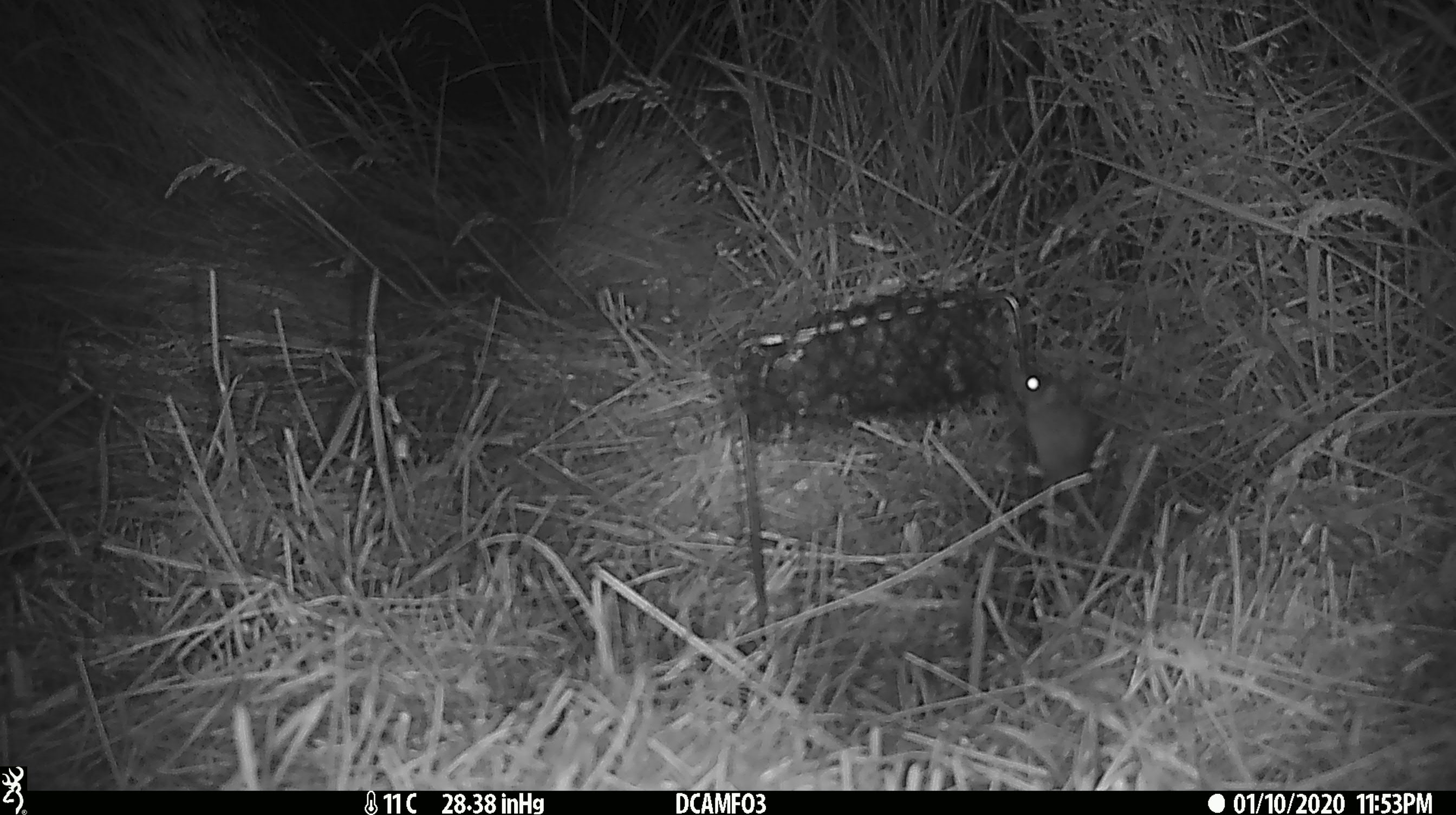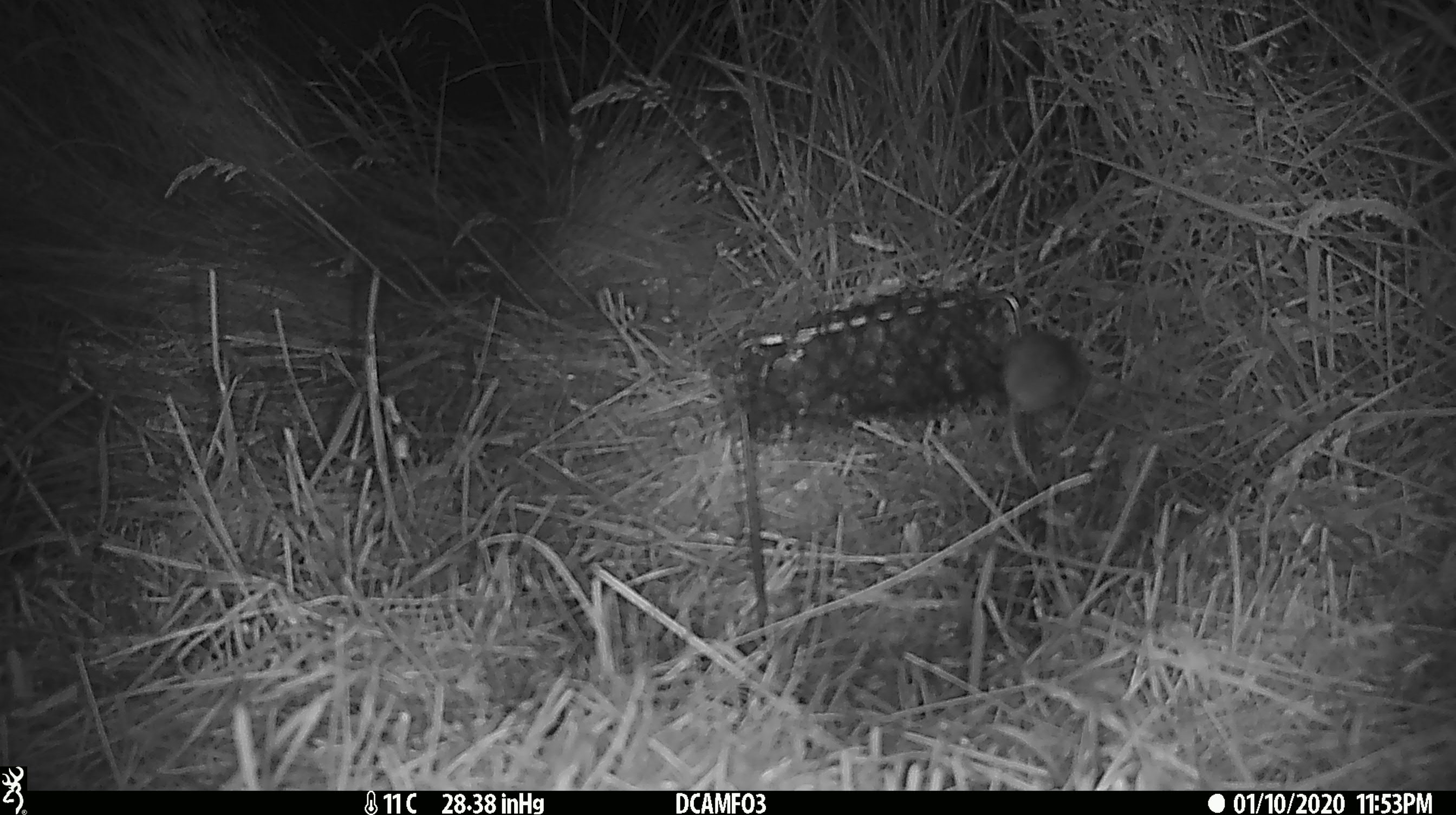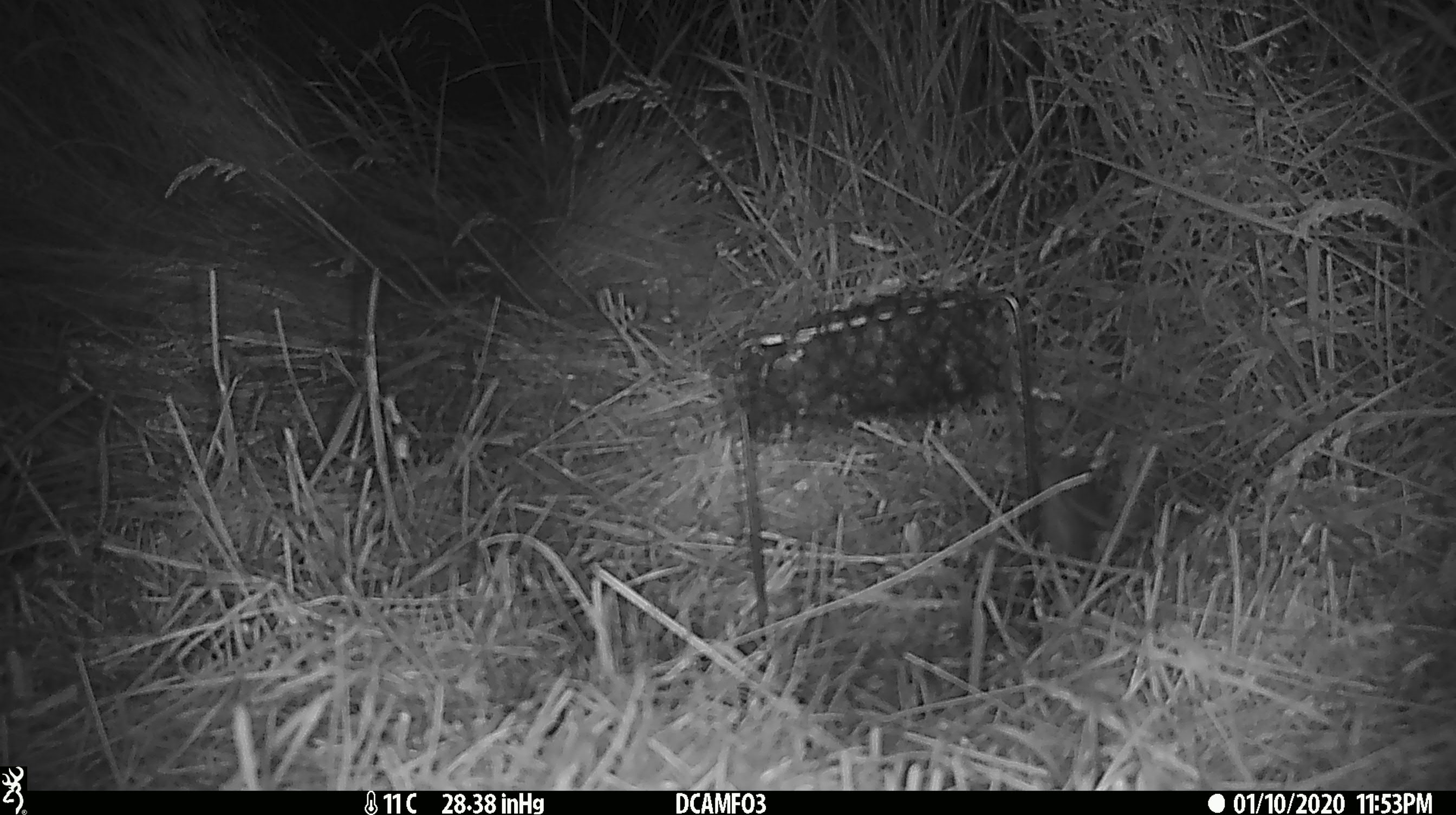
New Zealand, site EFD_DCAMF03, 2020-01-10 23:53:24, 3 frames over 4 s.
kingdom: Animalia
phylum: Chordata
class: Mammalia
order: Rodentia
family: Muridae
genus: Mus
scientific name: Mus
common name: mouse